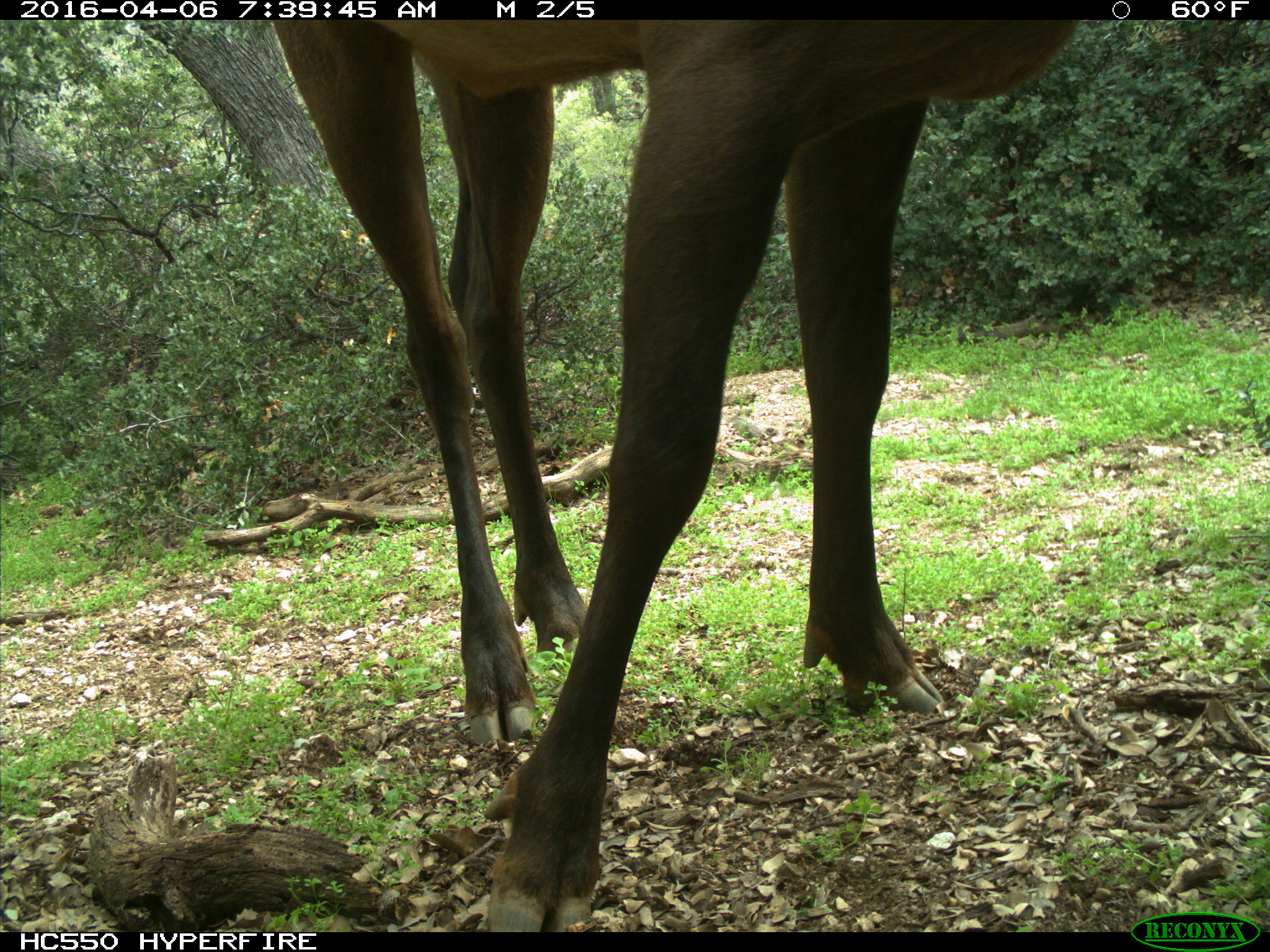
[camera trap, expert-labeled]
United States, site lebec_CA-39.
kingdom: Animalia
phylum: Chordata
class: Mammalia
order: Artiodactyla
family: Cervidae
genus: Cervus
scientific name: Cervus canadensis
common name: elk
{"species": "Cervus canadensis (elk)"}